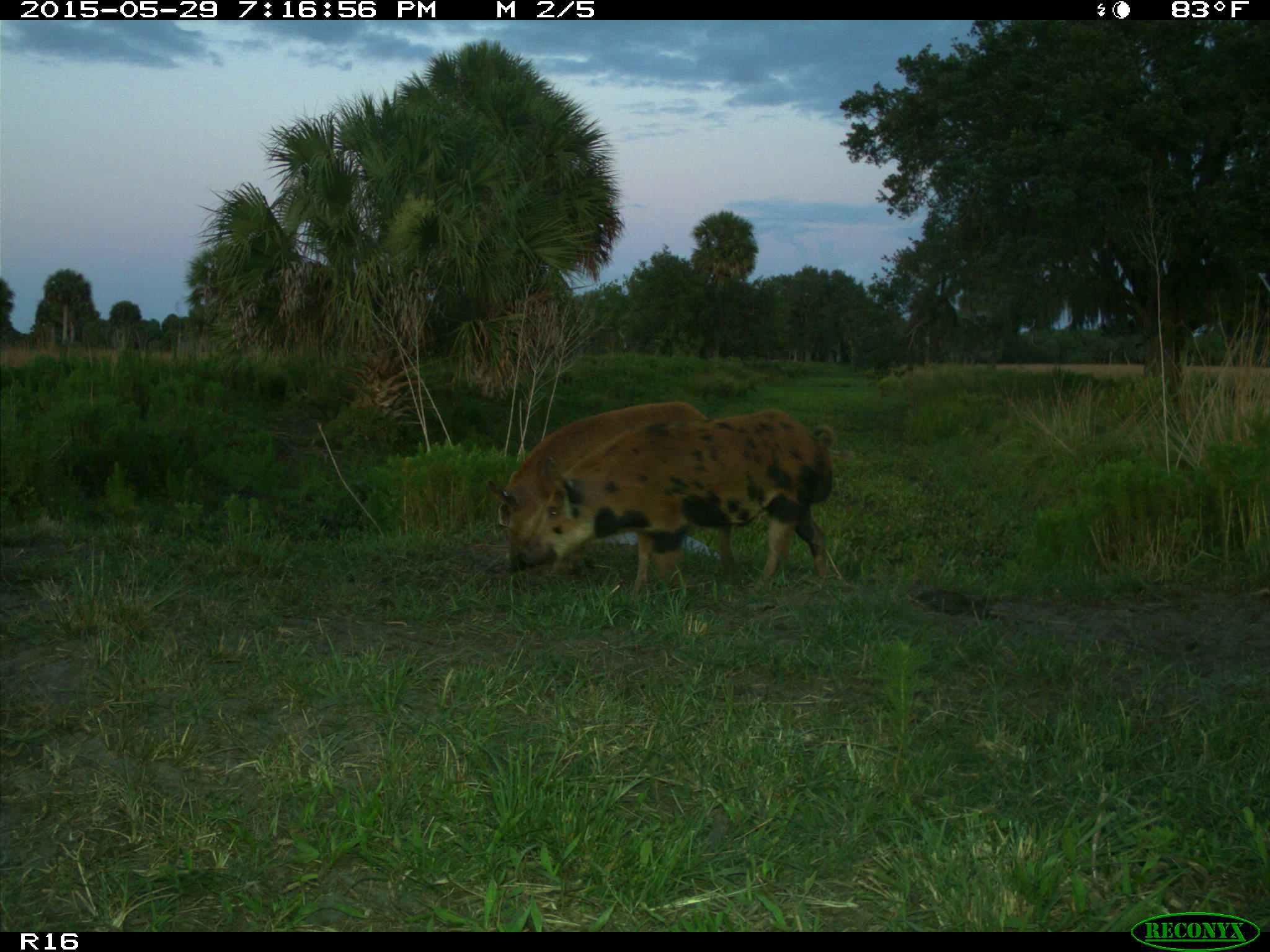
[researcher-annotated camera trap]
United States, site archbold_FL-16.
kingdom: Animalia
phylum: Chordata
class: Mammalia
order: Artiodactyla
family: Suidae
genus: Sus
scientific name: Sus scrofa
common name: wild boar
Sus scrofa (wild boar).